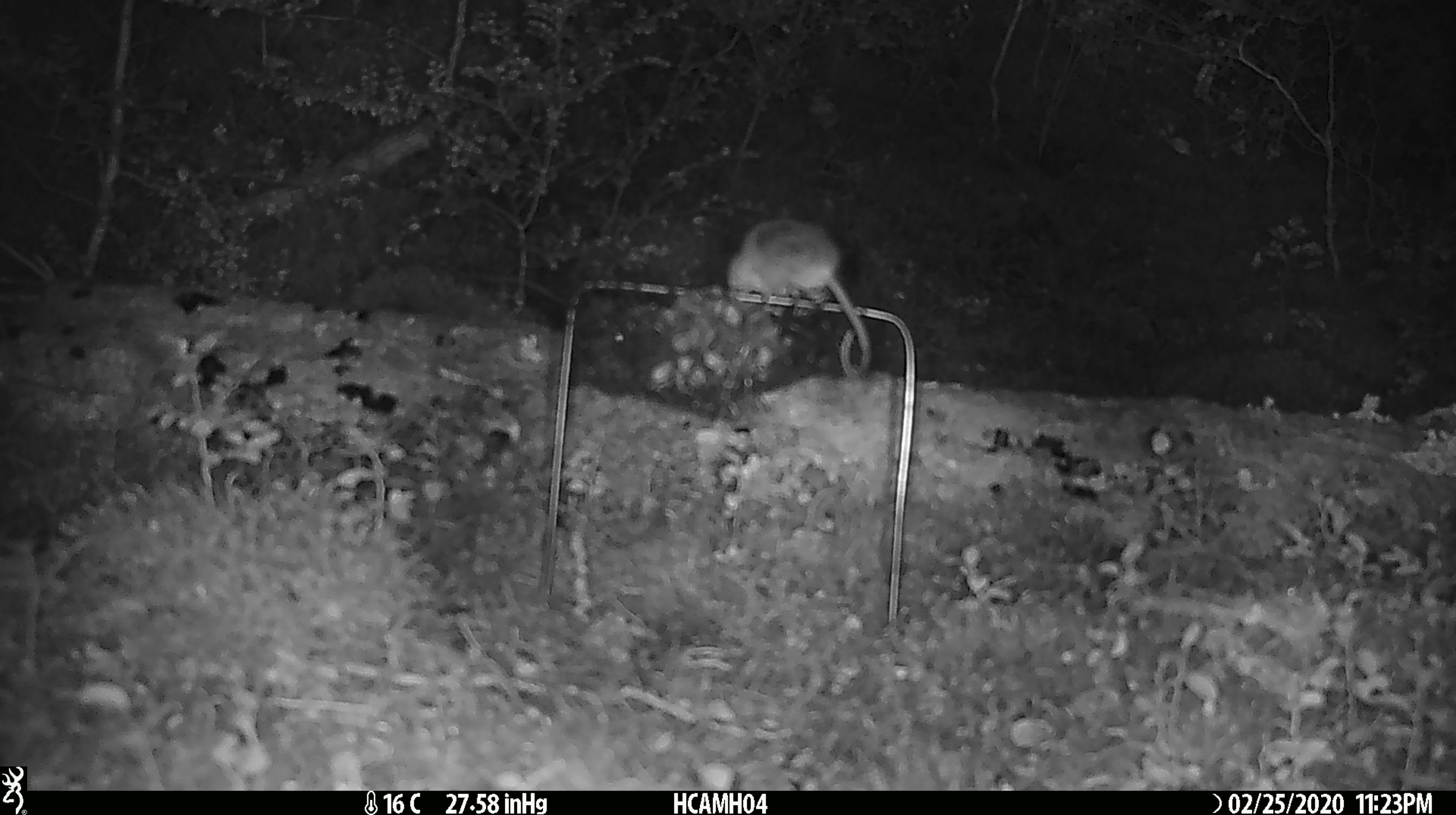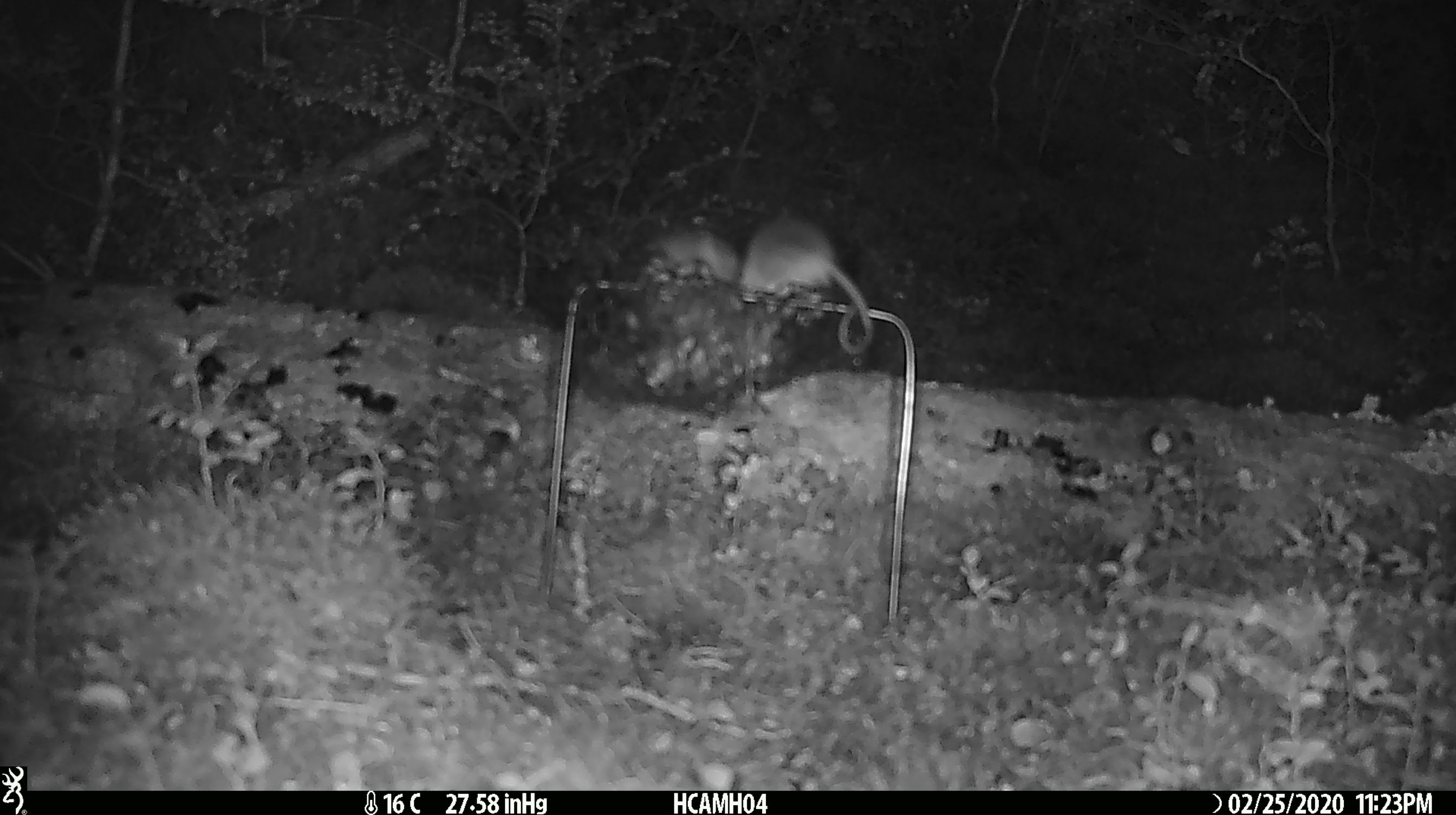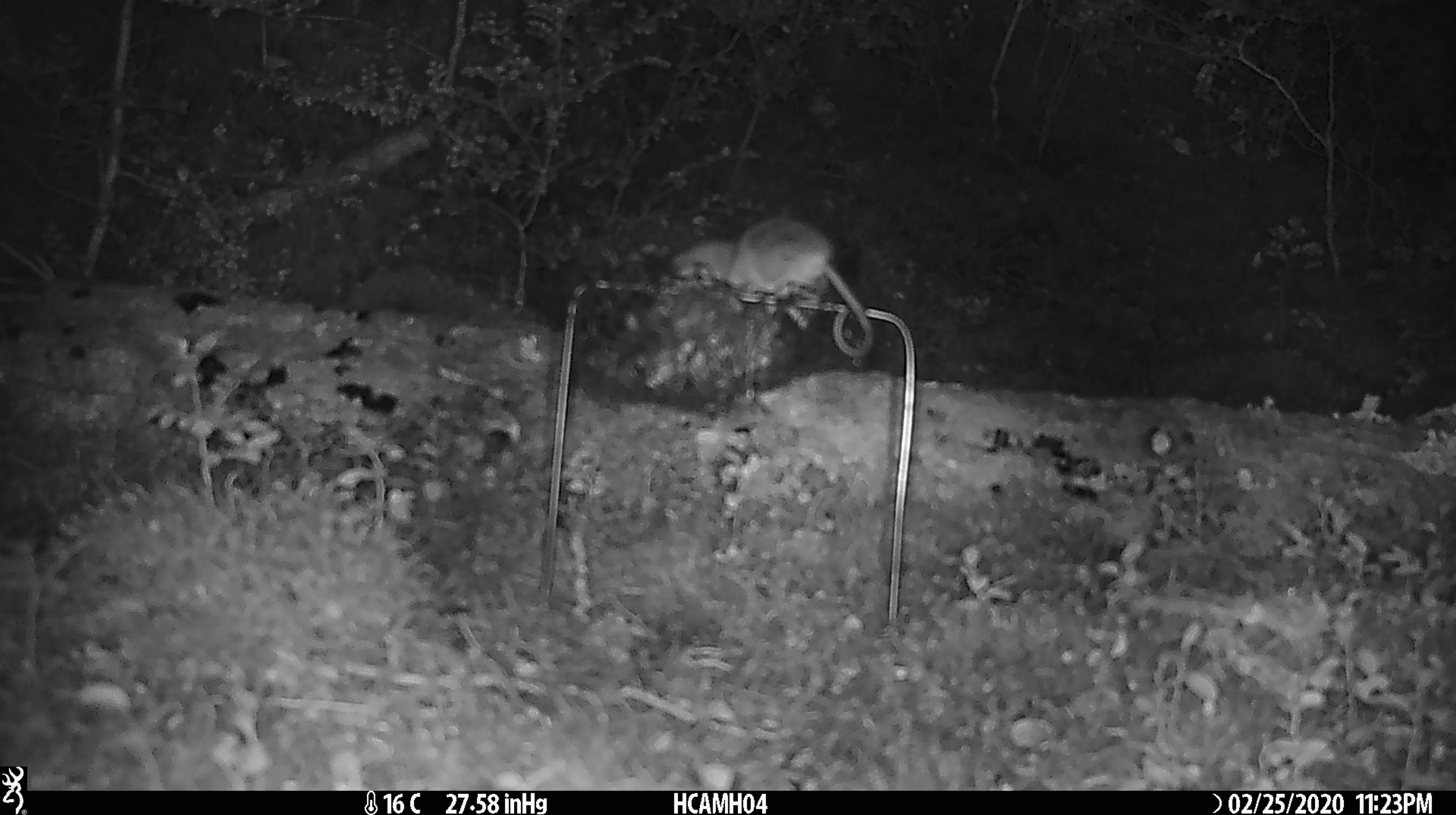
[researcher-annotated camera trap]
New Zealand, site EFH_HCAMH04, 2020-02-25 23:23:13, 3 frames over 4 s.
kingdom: Animalia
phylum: Chordata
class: Mammalia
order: Rodentia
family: Muridae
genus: Mus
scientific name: Mus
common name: mouse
Mouse (Mus).